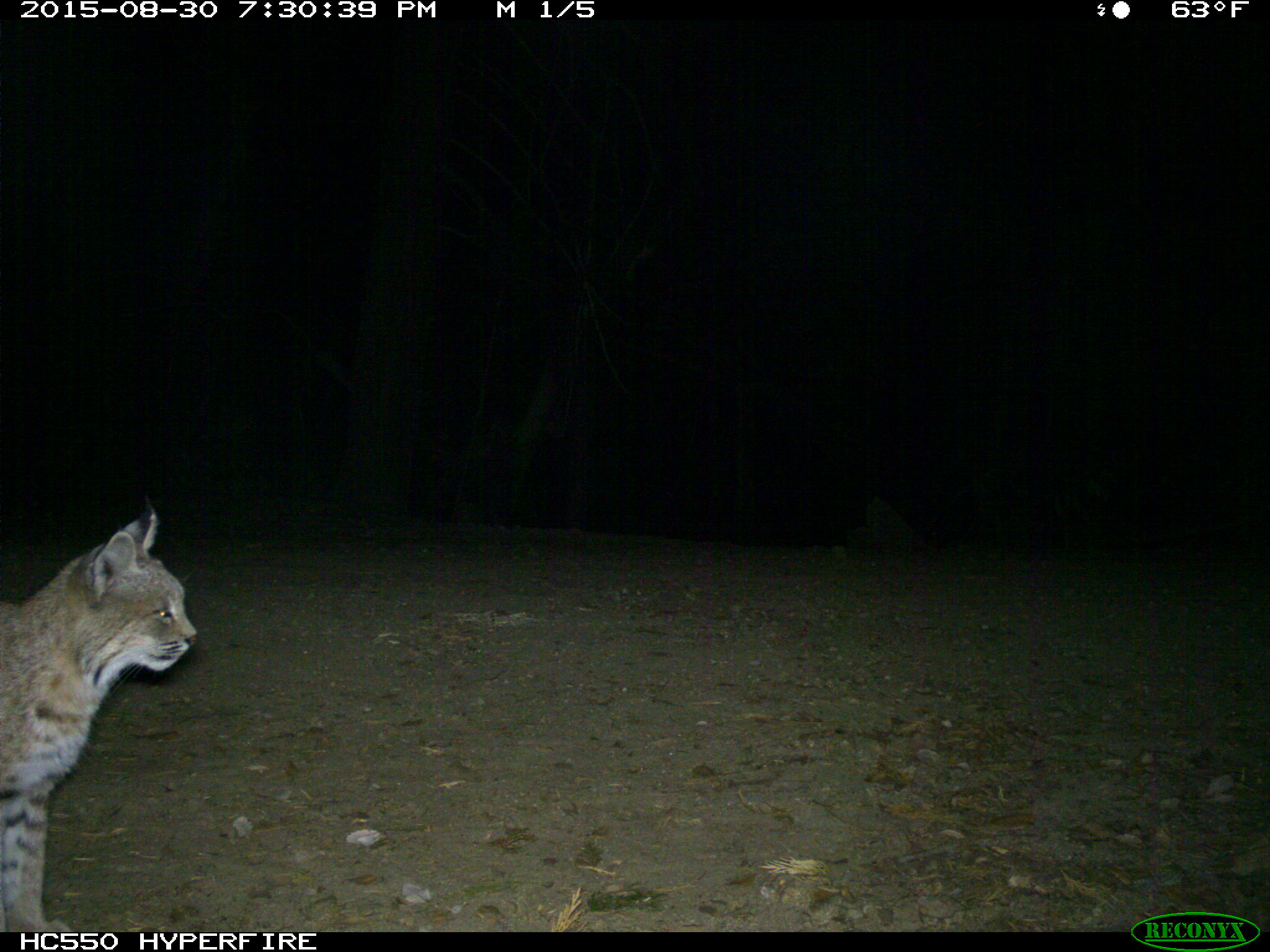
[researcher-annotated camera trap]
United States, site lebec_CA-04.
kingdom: Animalia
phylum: Chordata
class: Mammalia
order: Carnivora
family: Felidae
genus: Lynx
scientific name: Lynx rufus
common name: bobcat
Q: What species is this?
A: Lynx rufus (bobcat).